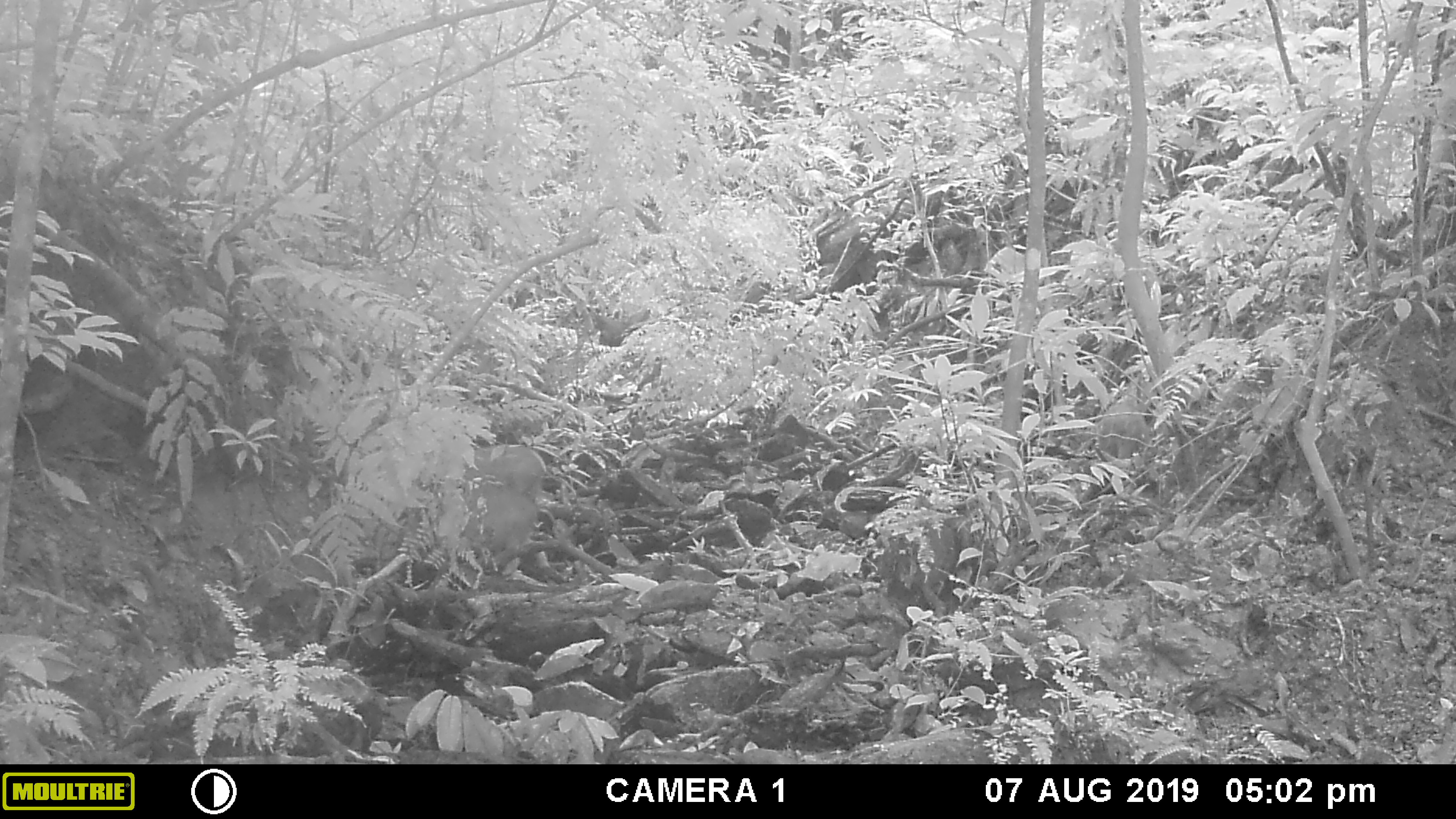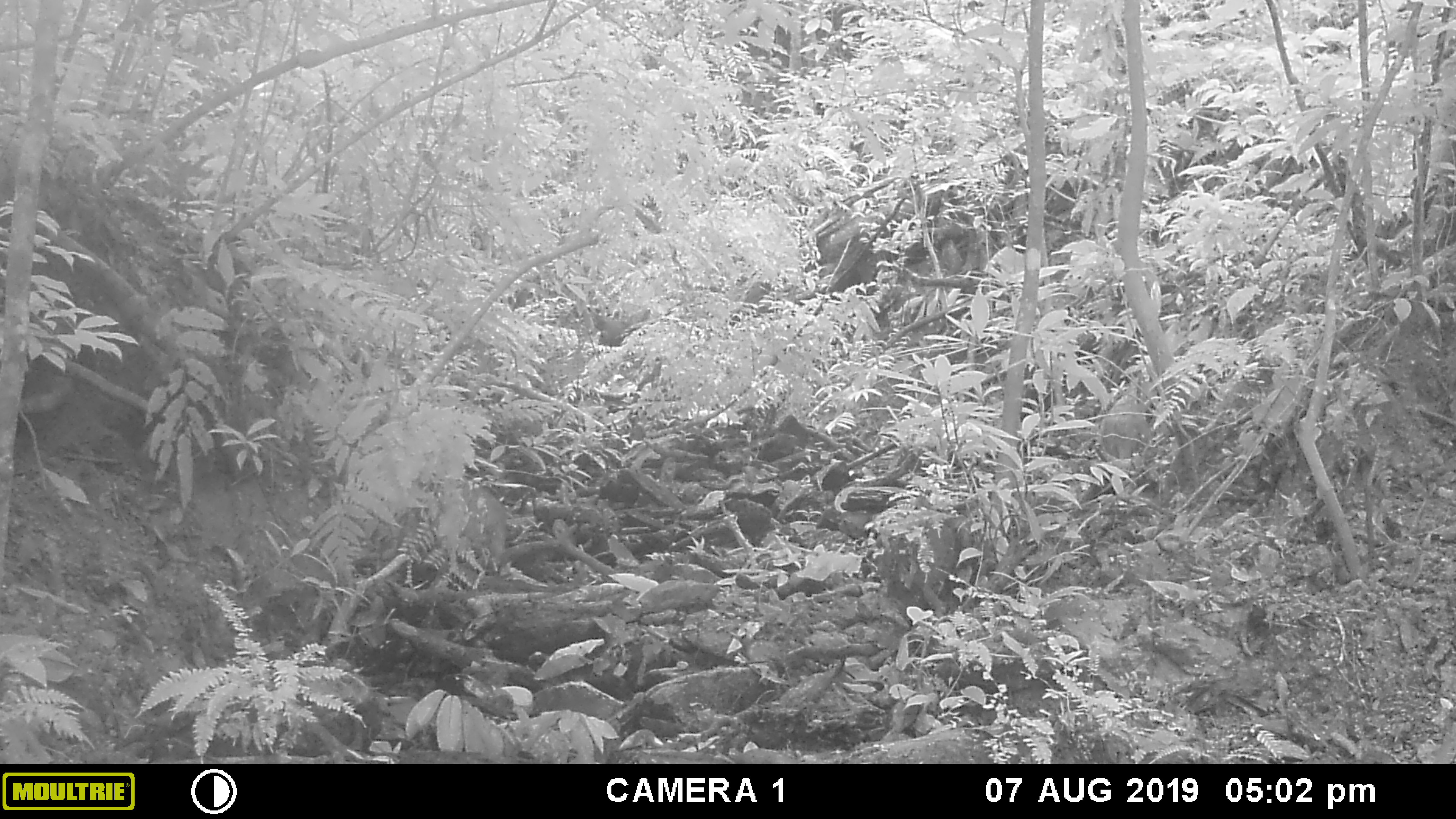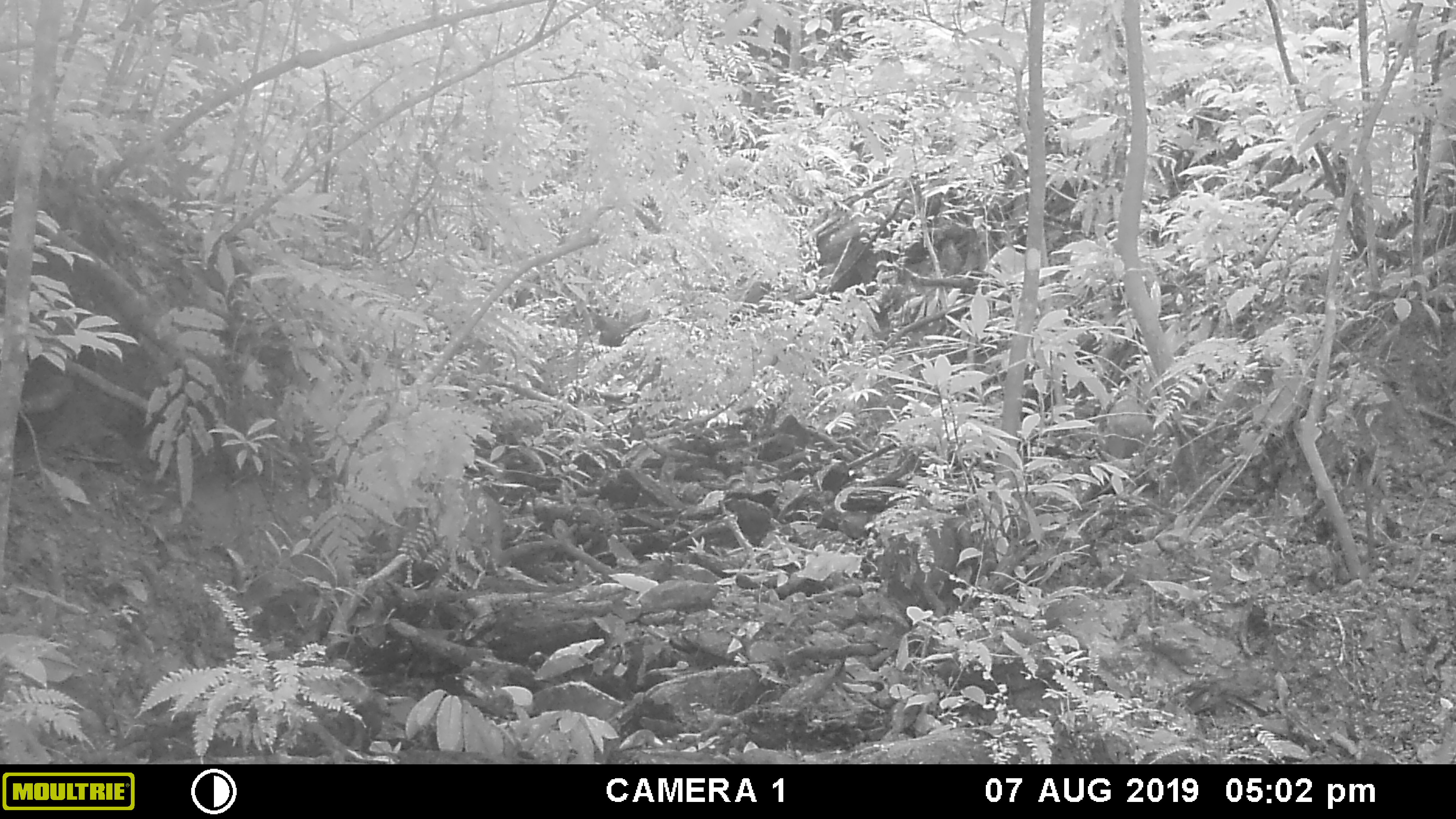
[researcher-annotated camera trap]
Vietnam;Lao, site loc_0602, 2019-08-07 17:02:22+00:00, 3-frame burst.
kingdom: Animalia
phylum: Chordata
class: Mammalia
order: Artiodactyla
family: Suidae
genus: Sus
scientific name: Sus scrofa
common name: eurasian wild pig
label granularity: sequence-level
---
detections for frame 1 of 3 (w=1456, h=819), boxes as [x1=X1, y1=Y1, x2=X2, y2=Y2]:
eurasian wild pig: [x1=460, y1=483, x2=540, y2=568]; [x1=463, y1=444, x2=546, y2=494]; [x1=1095, y1=404, x2=1150, y2=459]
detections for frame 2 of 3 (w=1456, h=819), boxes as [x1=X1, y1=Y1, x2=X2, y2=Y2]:
eurasian wild pig: [x1=435, y1=476, x2=508, y2=567]; [x1=1096, y1=402, x2=1153, y2=460]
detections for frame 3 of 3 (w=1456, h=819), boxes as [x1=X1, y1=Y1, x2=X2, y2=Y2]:
eurasian wild pig: [x1=435, y1=476, x2=514, y2=567]; [x1=1097, y1=399, x2=1154, y2=459]